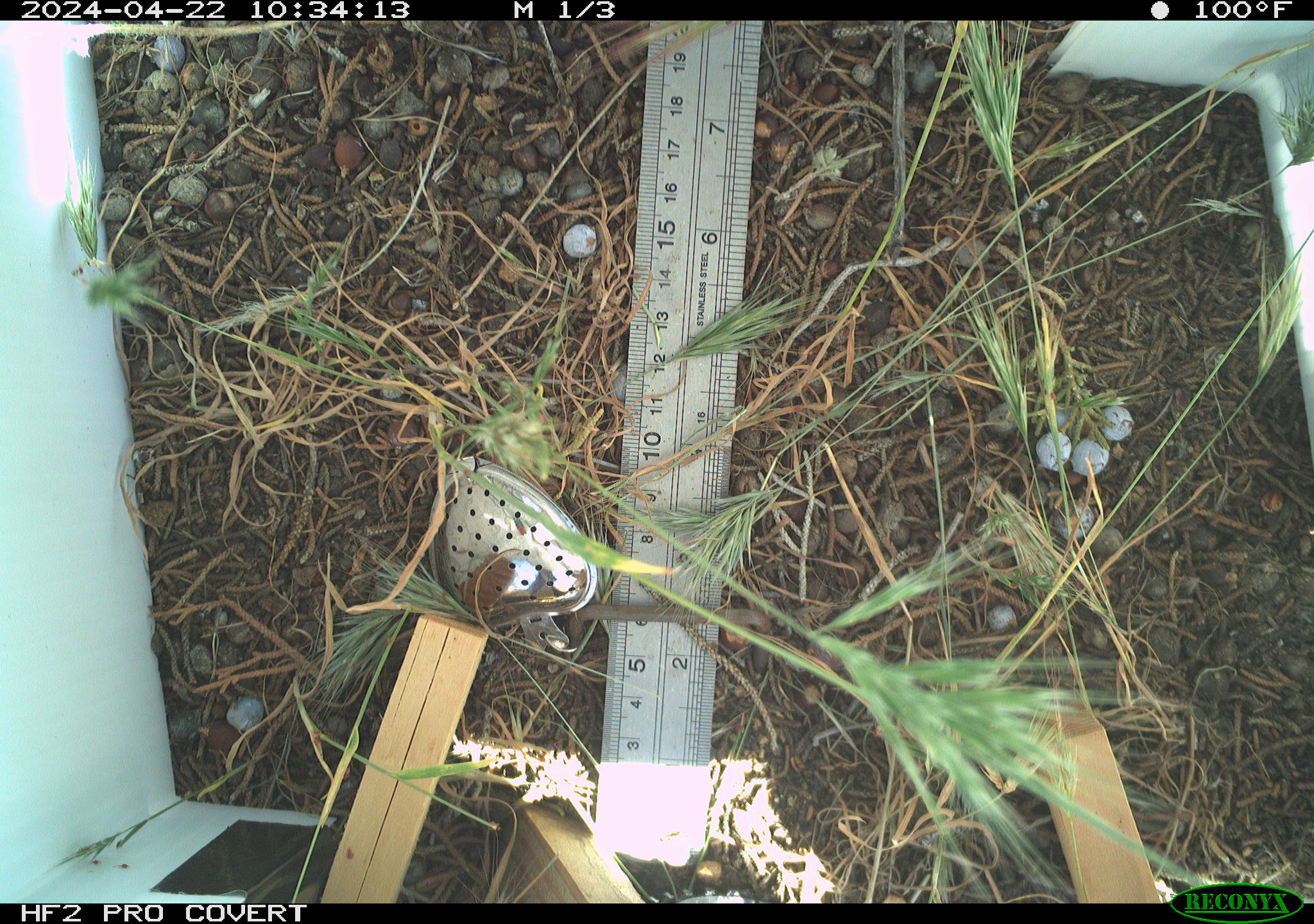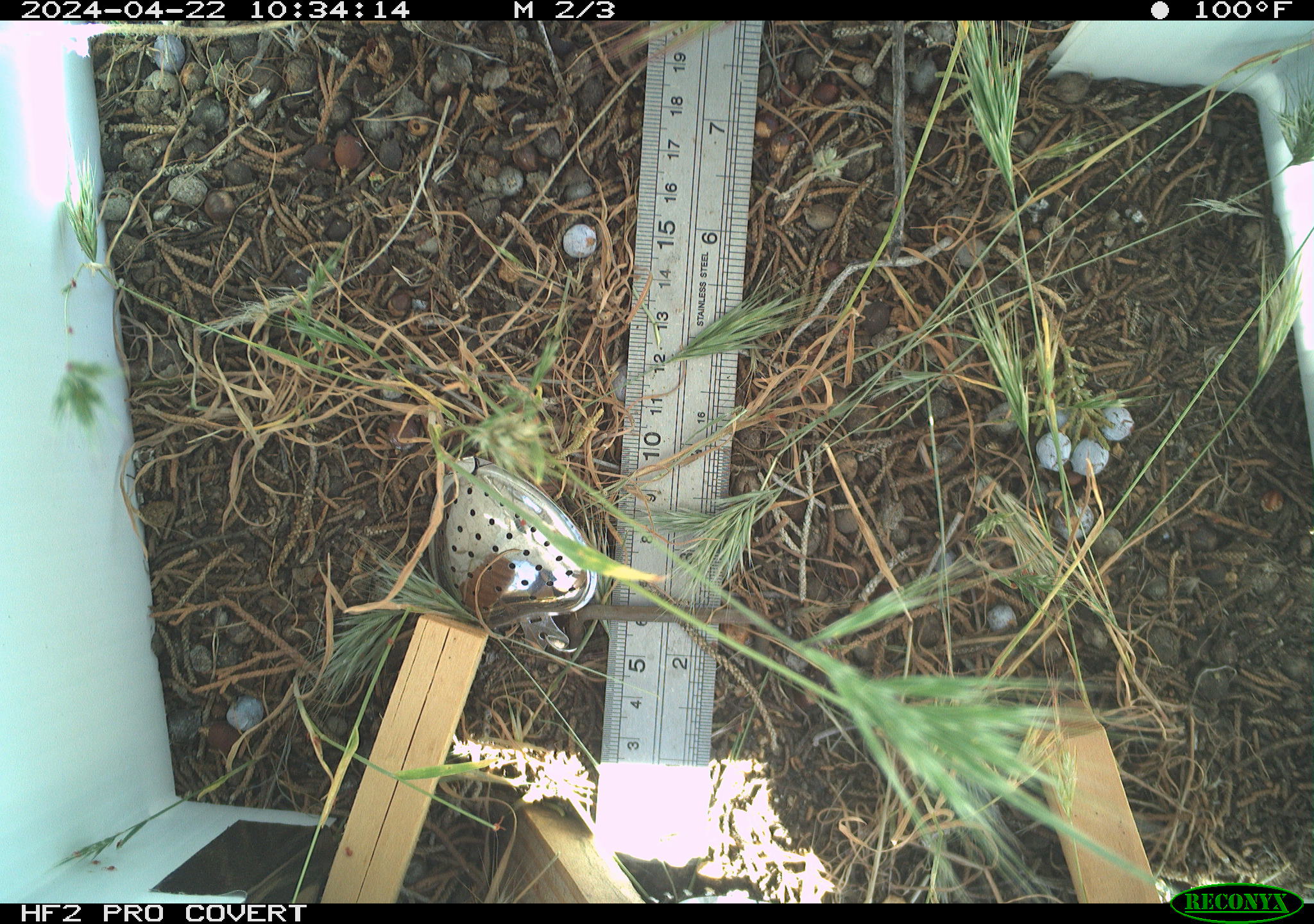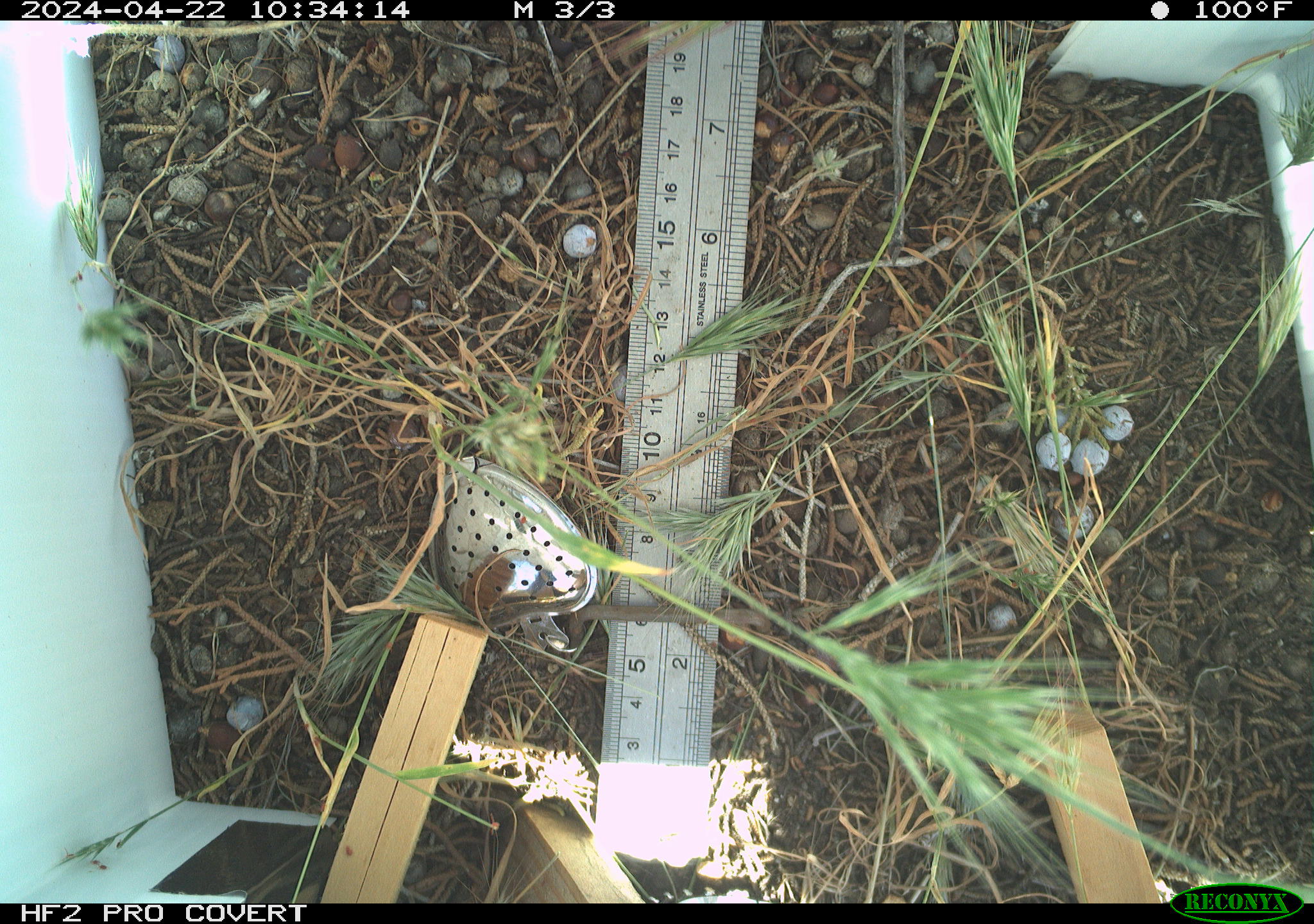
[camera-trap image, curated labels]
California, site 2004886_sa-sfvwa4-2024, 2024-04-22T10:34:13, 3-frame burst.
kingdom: Animalia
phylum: Arthropoda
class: Insecta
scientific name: Insecta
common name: insect